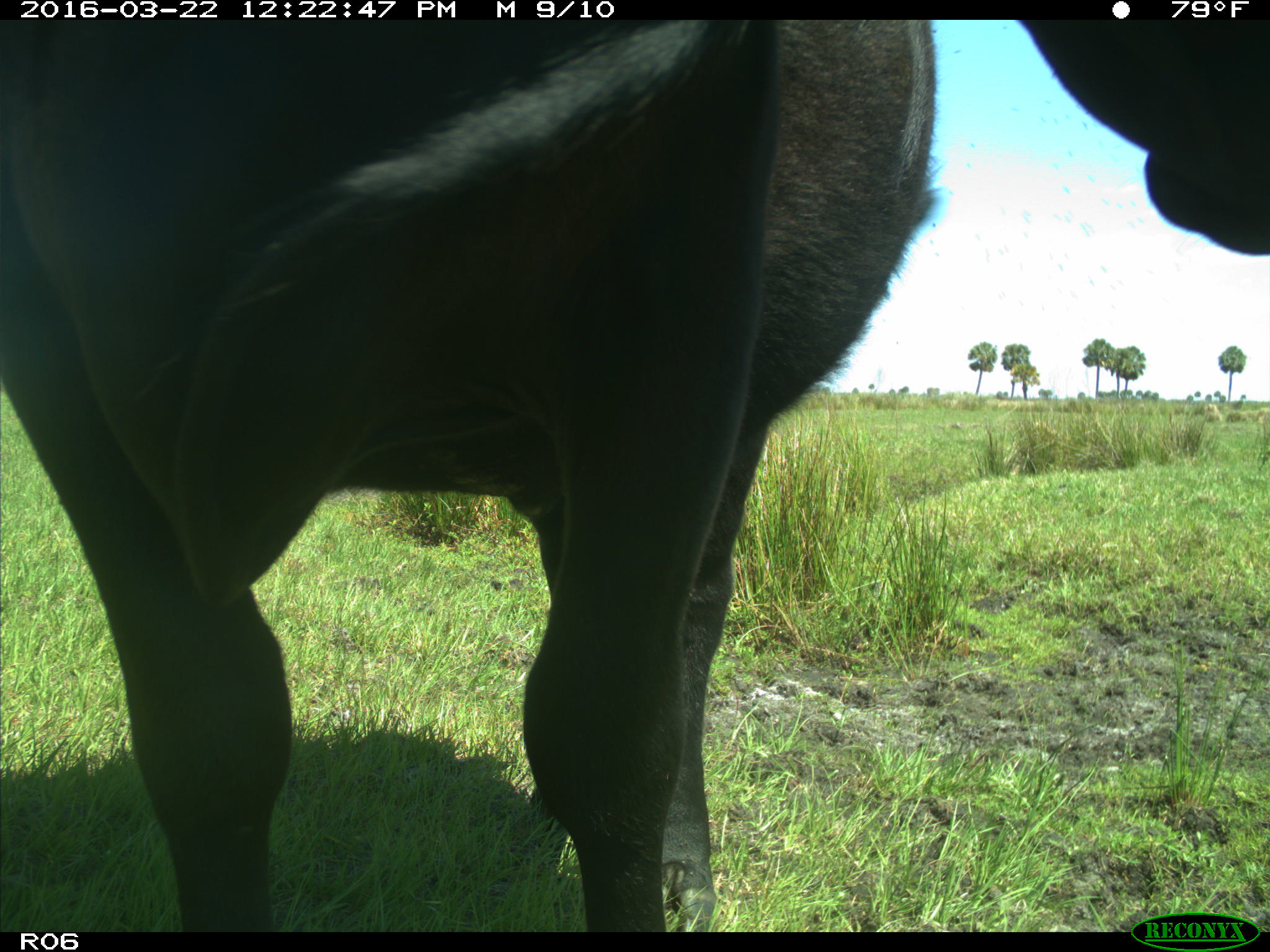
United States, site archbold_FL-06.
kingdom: Animalia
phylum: Chordata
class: Mammalia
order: Artiodactyla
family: Bovidae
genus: Bos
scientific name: Bos taurus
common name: domestic cow